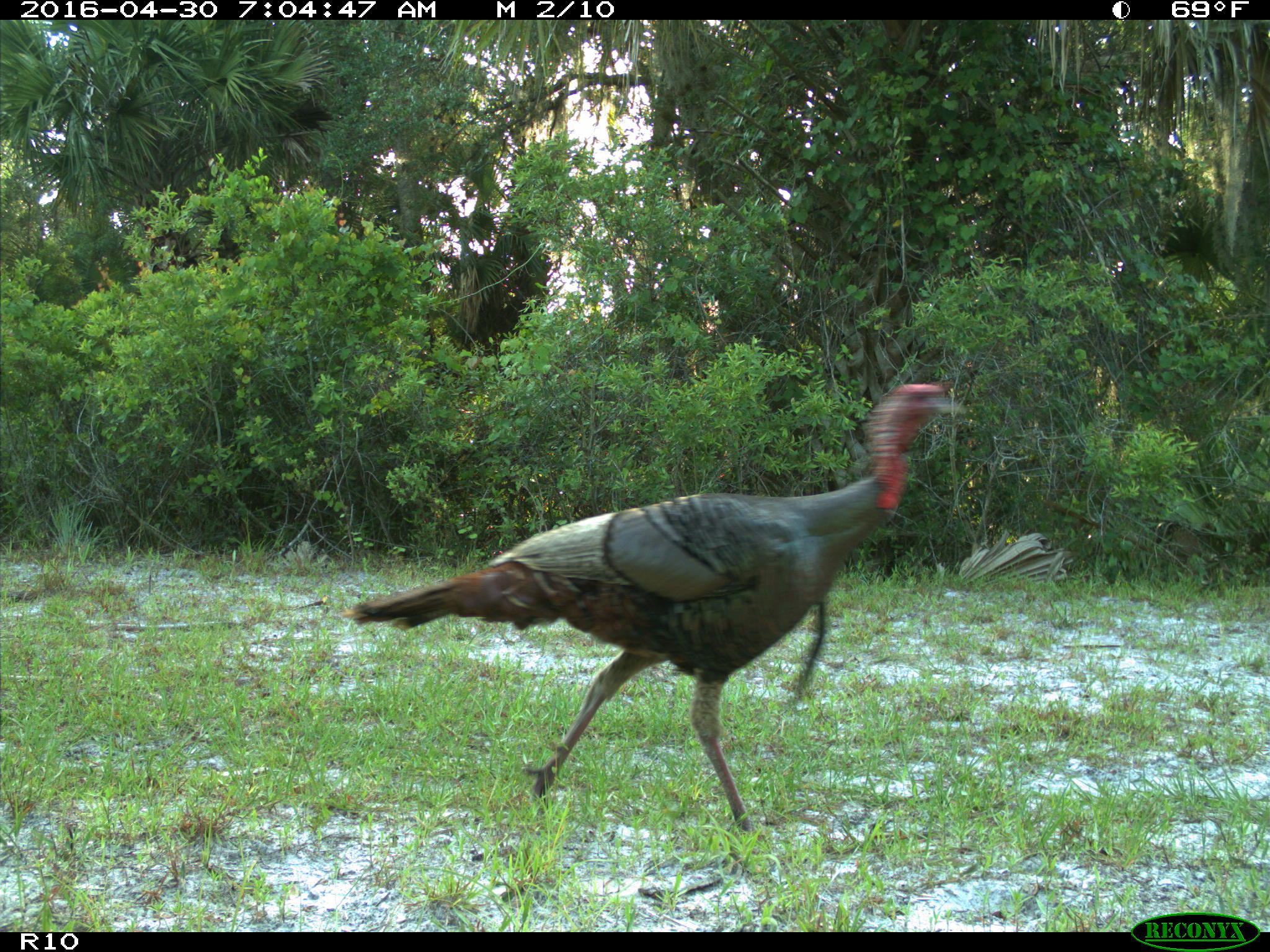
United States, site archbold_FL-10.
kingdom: Animalia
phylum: Chordata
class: Aves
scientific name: Aves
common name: birds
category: unidentified bird